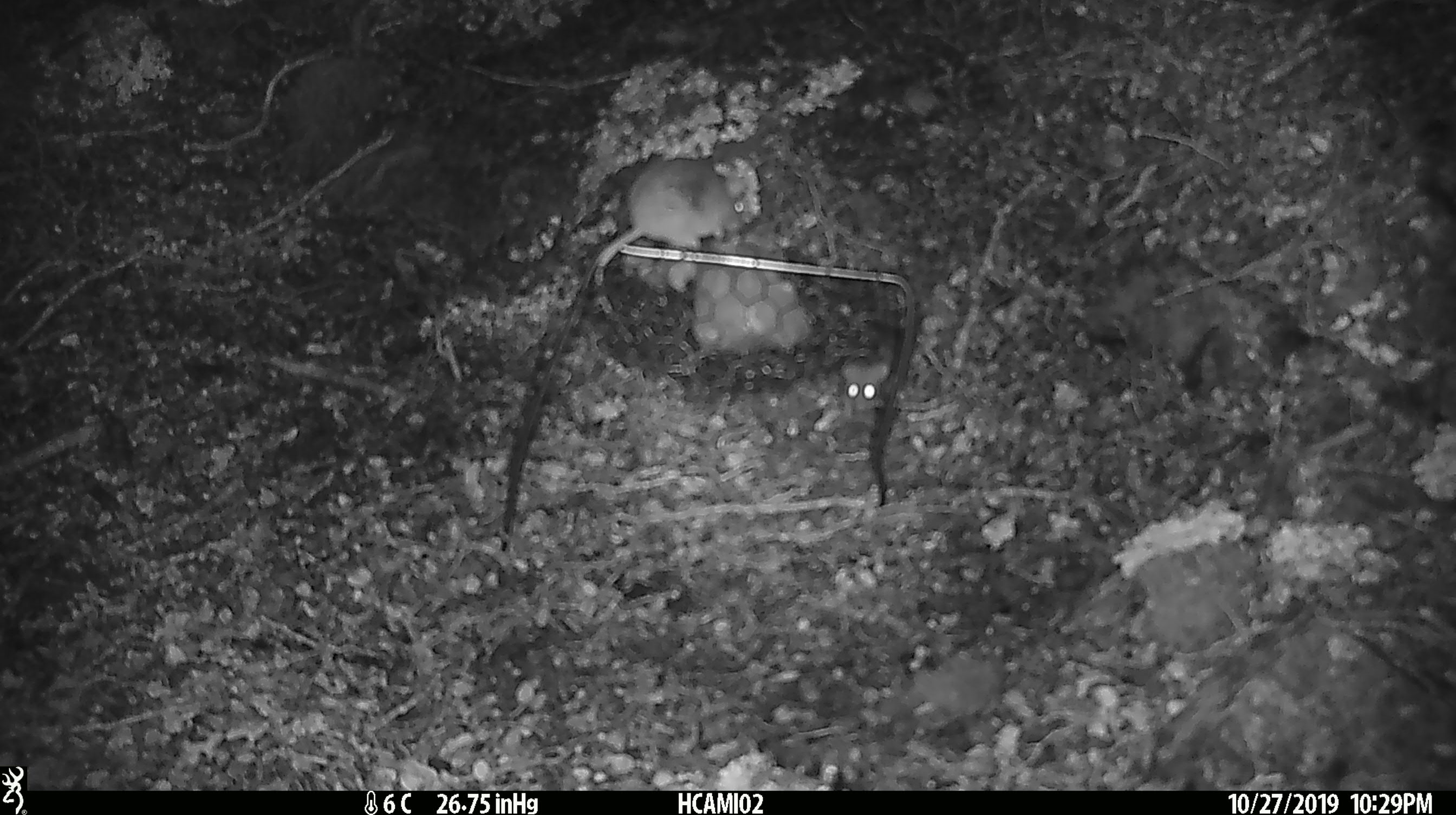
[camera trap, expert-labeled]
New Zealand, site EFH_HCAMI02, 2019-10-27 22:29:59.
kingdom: Animalia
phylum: Chordata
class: Mammalia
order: Rodentia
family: Muridae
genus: Mus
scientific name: Mus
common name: mouse